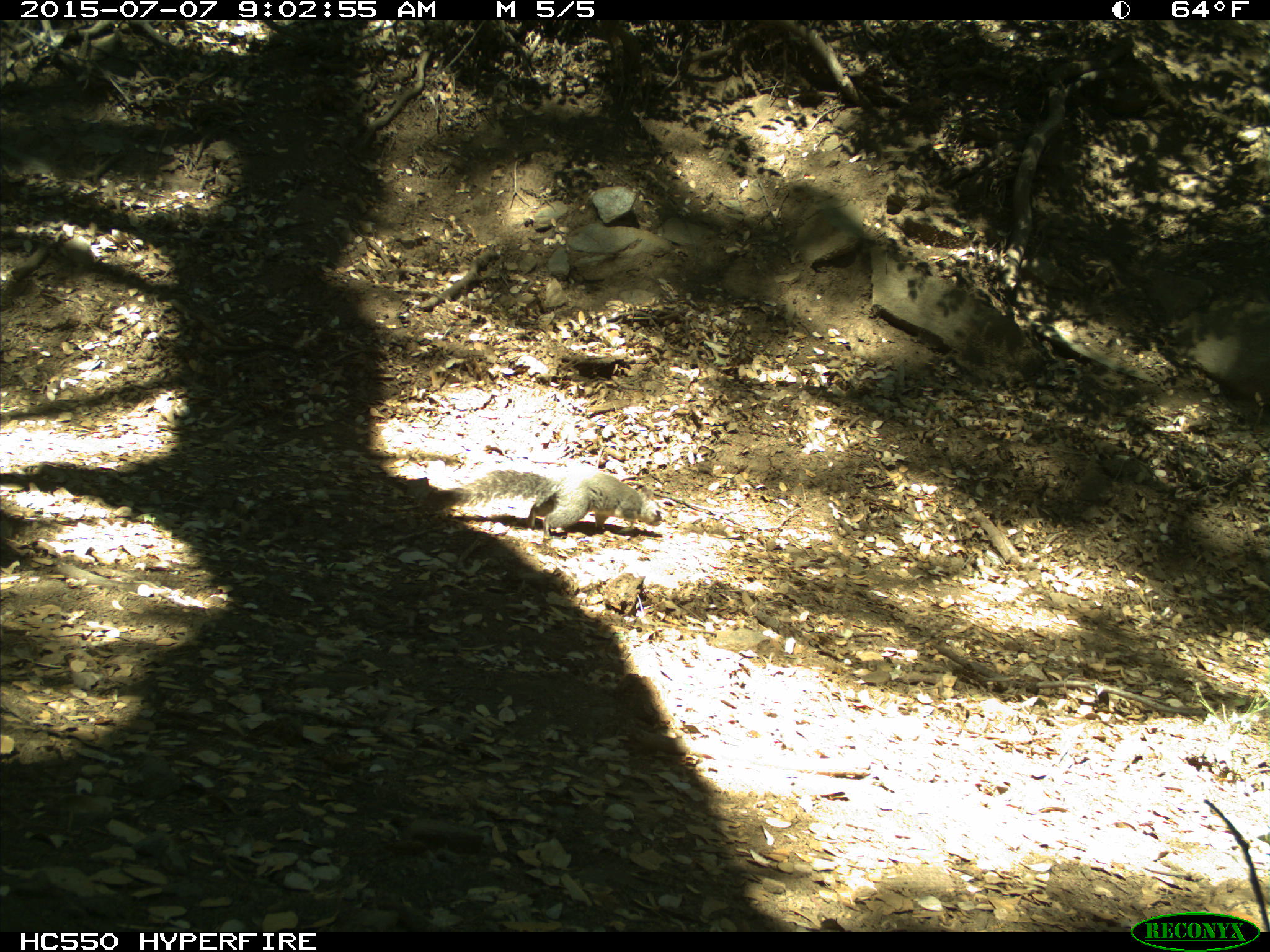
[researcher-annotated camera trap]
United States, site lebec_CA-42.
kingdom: Animalia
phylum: Chordata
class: Mammalia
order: Rodentia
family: Sciuridae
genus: Sciurus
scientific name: Sciurus carolinensis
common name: eastern gray squirrel